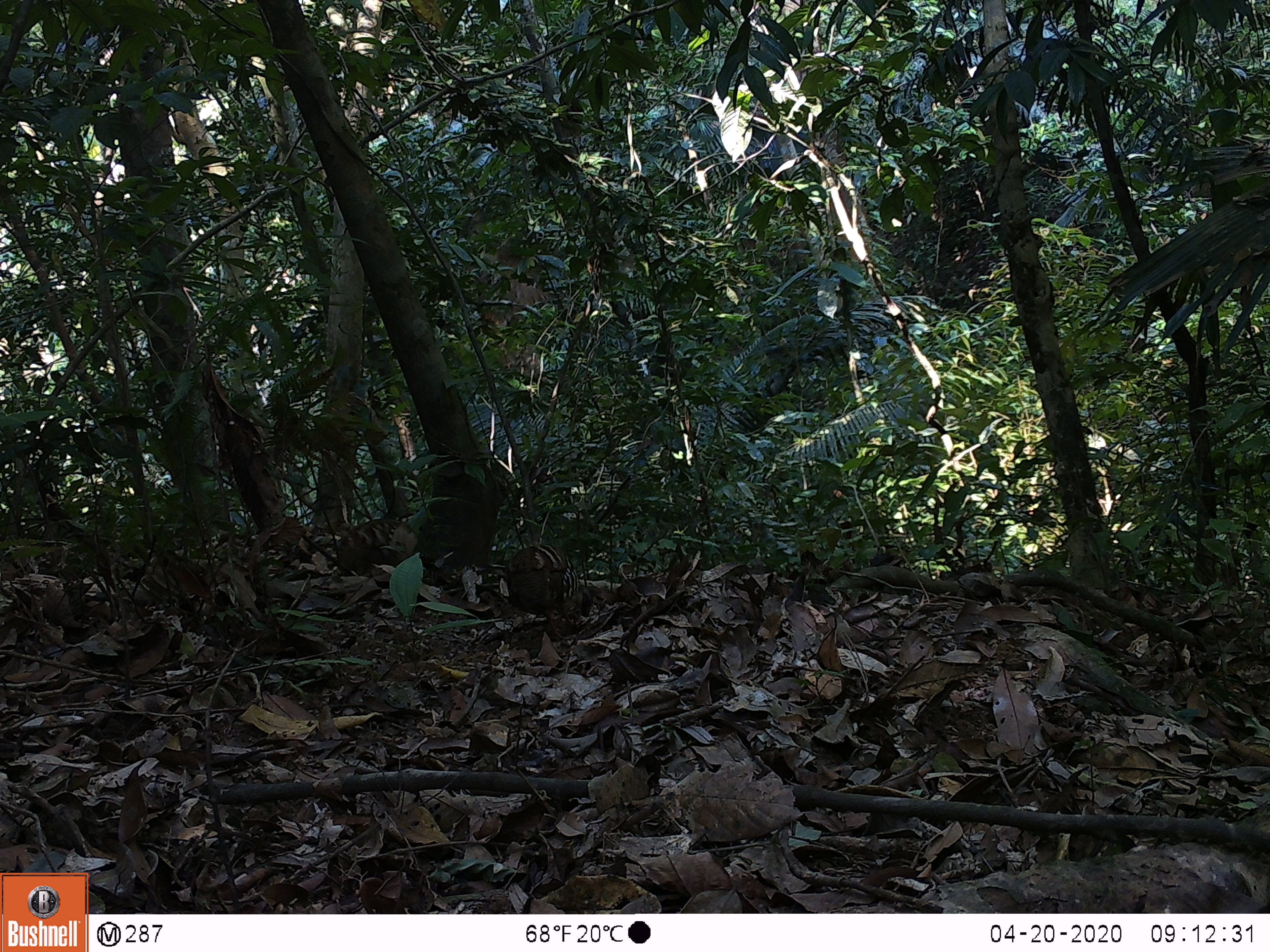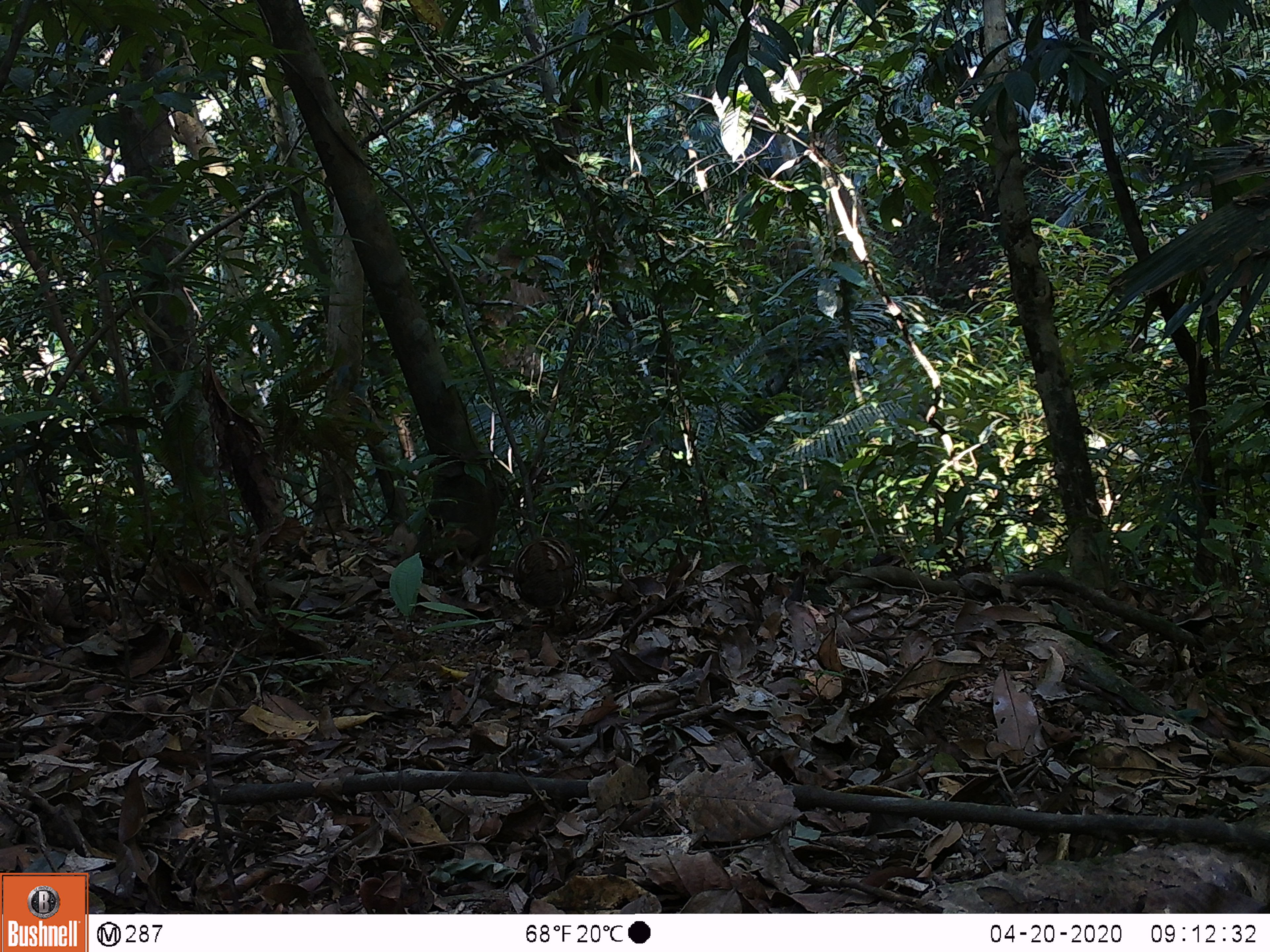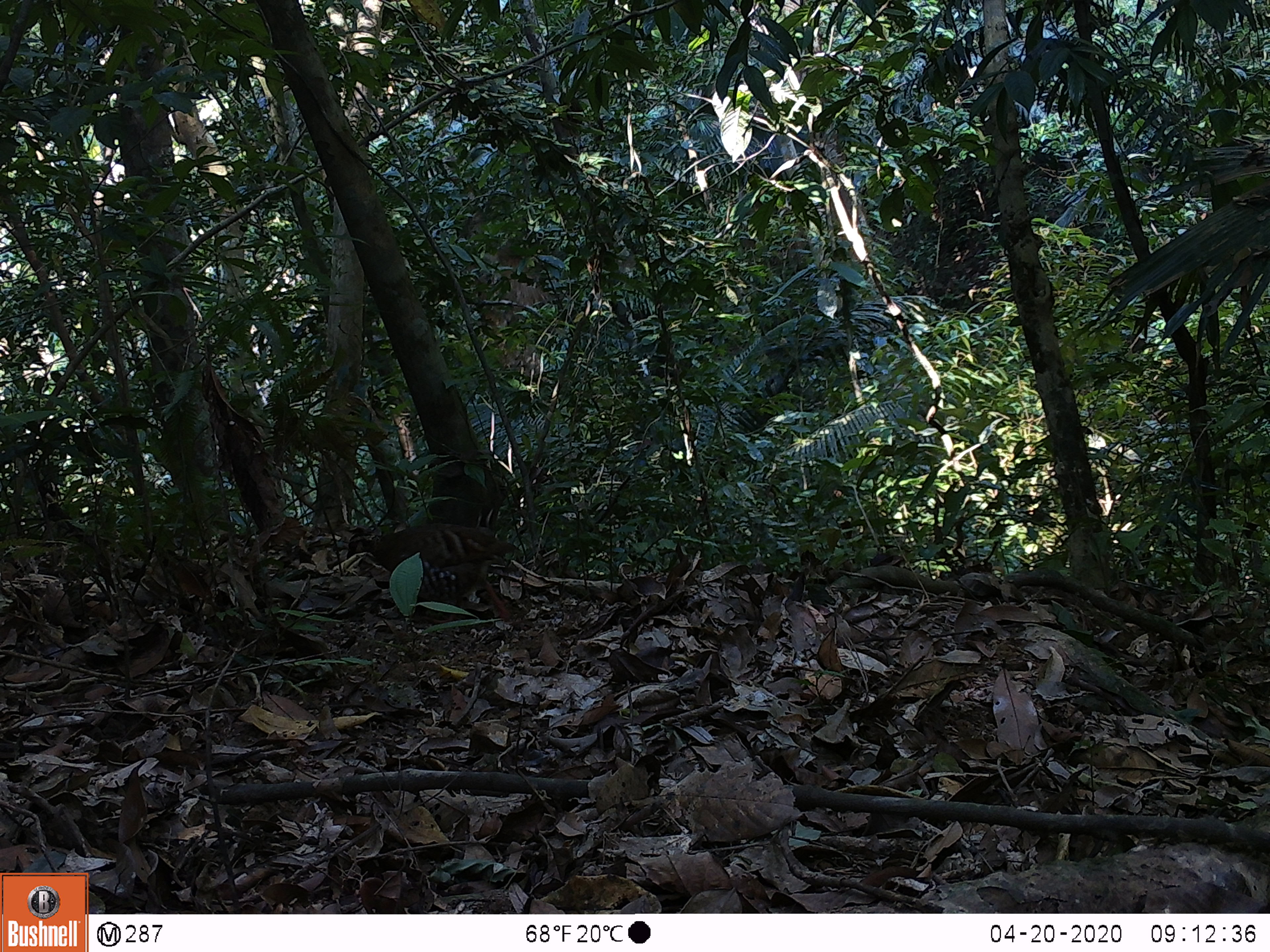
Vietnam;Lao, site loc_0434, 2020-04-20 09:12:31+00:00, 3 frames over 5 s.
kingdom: Animalia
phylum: Chordata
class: Aves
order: Galliformes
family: Phasianidae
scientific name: Phasianidae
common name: partridge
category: unidentified partridge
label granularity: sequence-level